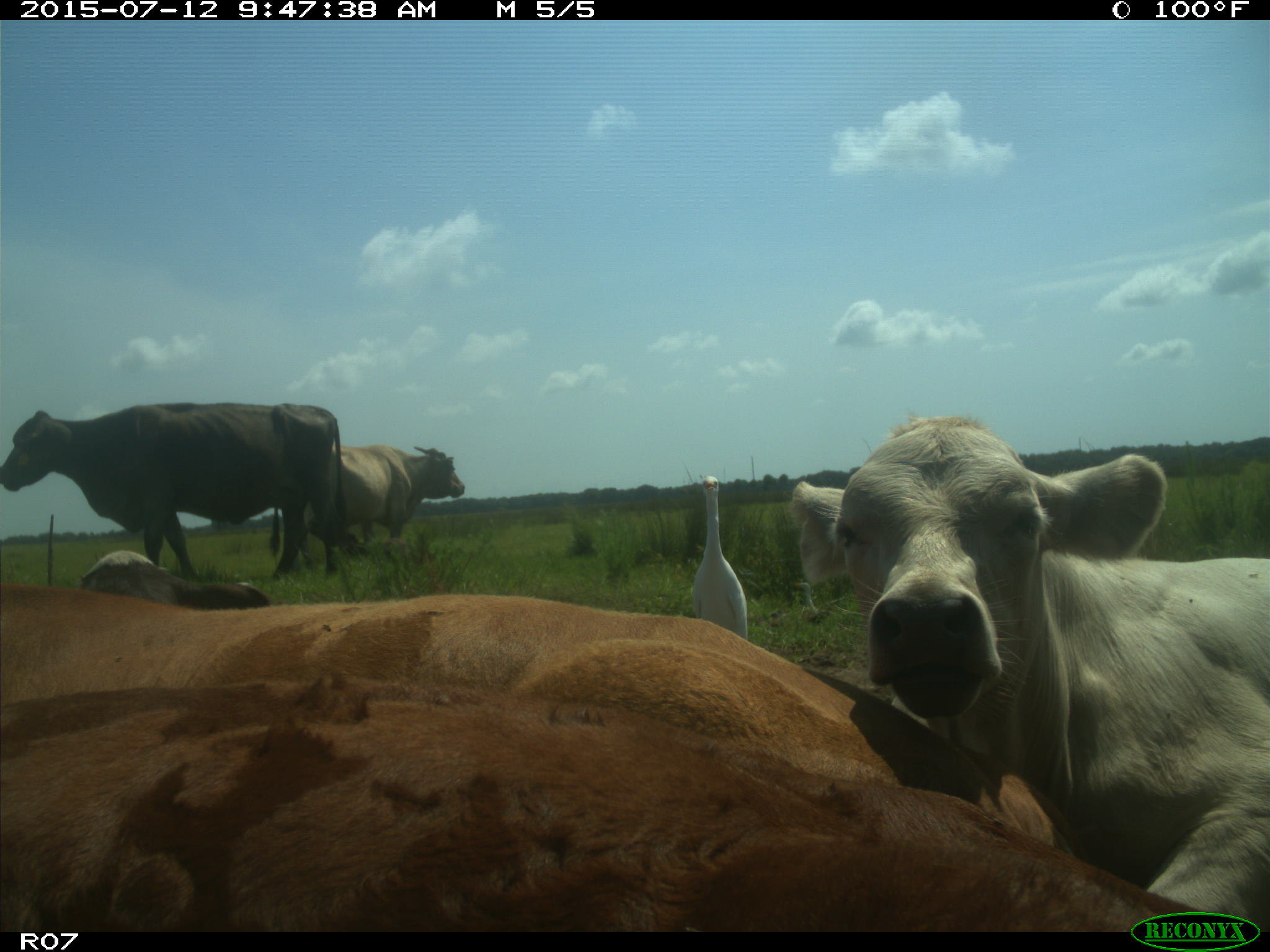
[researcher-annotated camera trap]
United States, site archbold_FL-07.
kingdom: Animalia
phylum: Chordata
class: Mammalia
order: Artiodactyla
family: Bovidae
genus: Bos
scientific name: Bos taurus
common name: domestic cow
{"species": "Bos taurus (domestic cow)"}